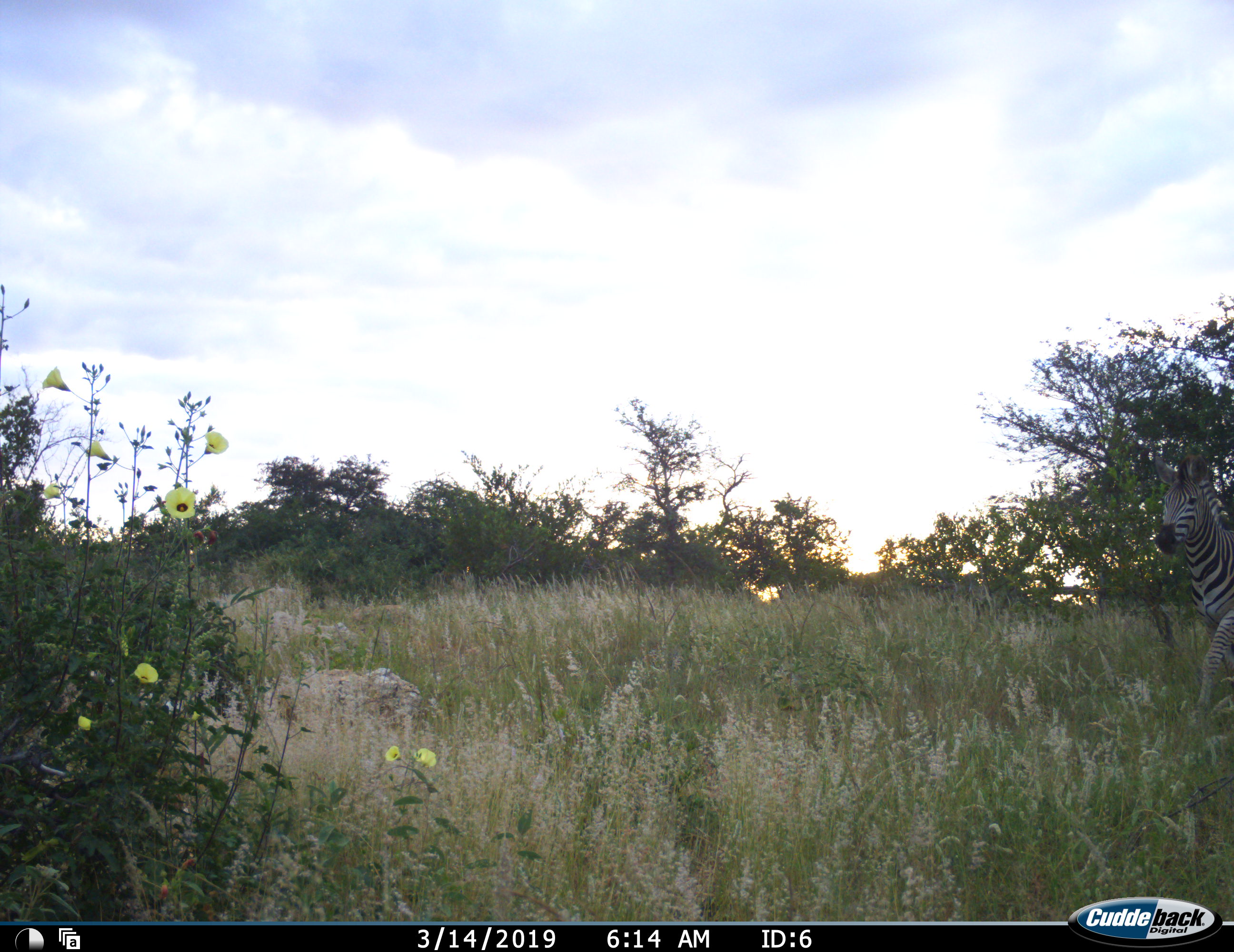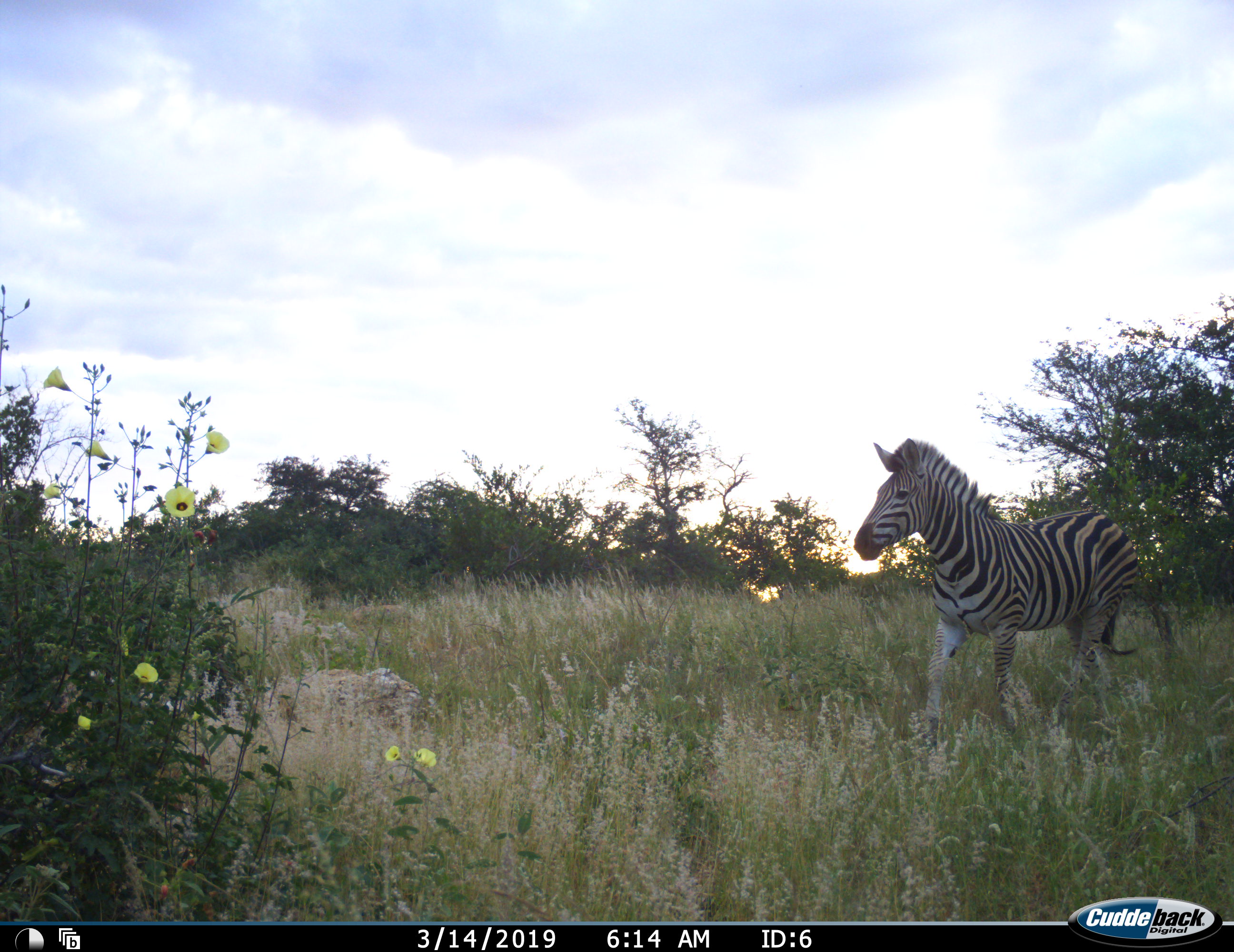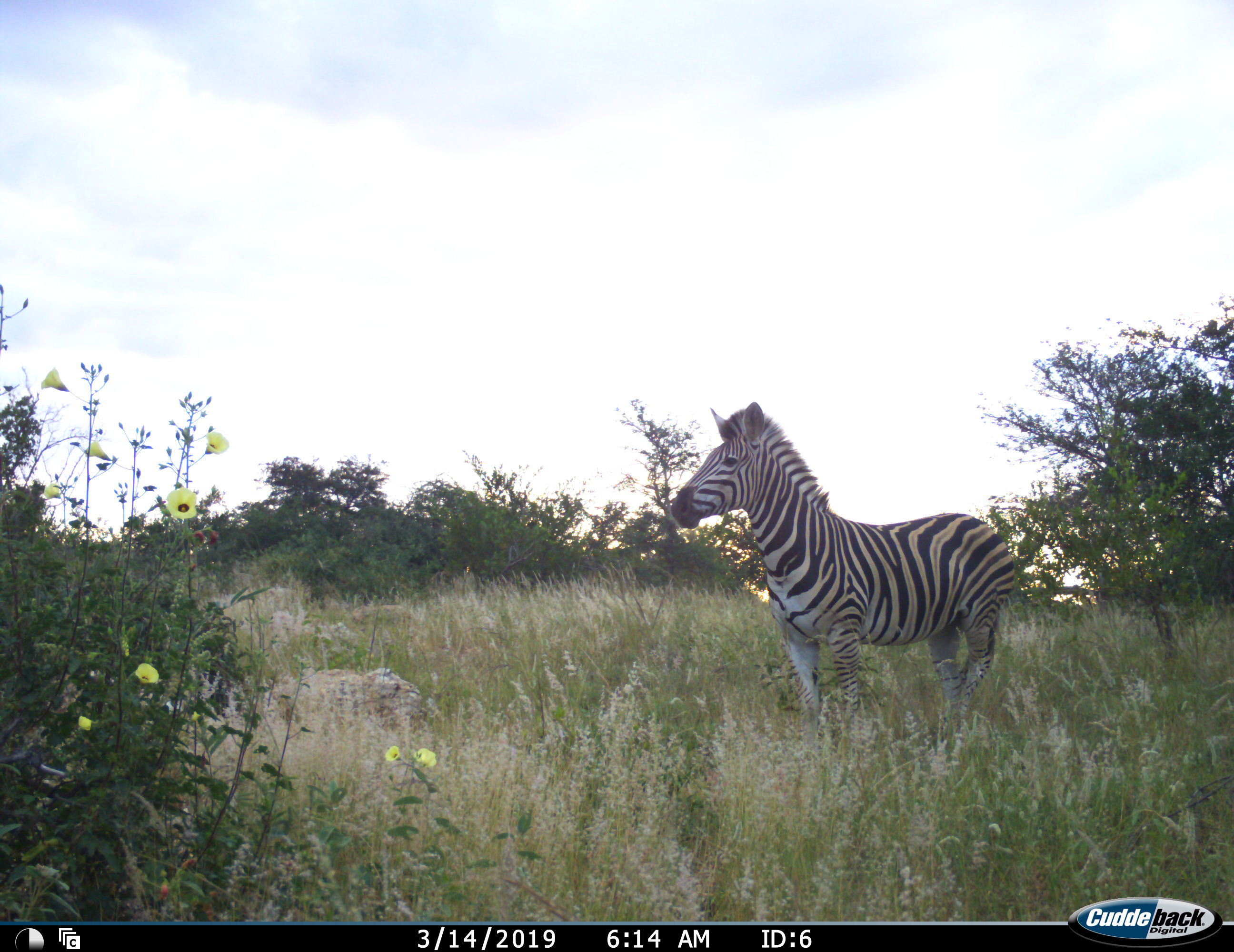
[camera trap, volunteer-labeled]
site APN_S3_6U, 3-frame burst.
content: unidentified animal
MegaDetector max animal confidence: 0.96